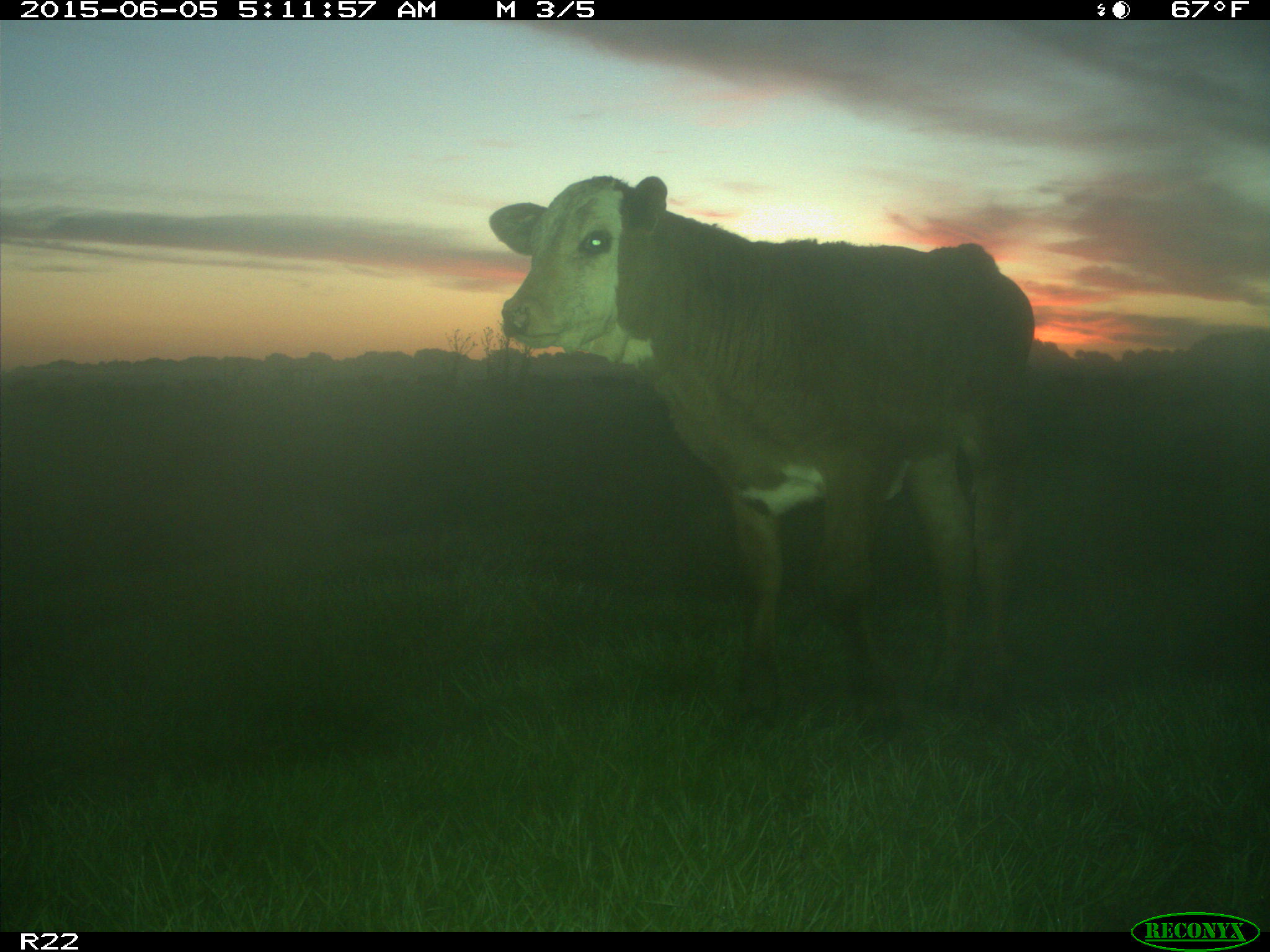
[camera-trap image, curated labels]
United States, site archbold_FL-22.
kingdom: Animalia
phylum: Chordata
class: Mammalia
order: Artiodactyla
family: Bovidae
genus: Bos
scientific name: Bos taurus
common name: domestic cow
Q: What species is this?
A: Bos taurus (domestic cow).